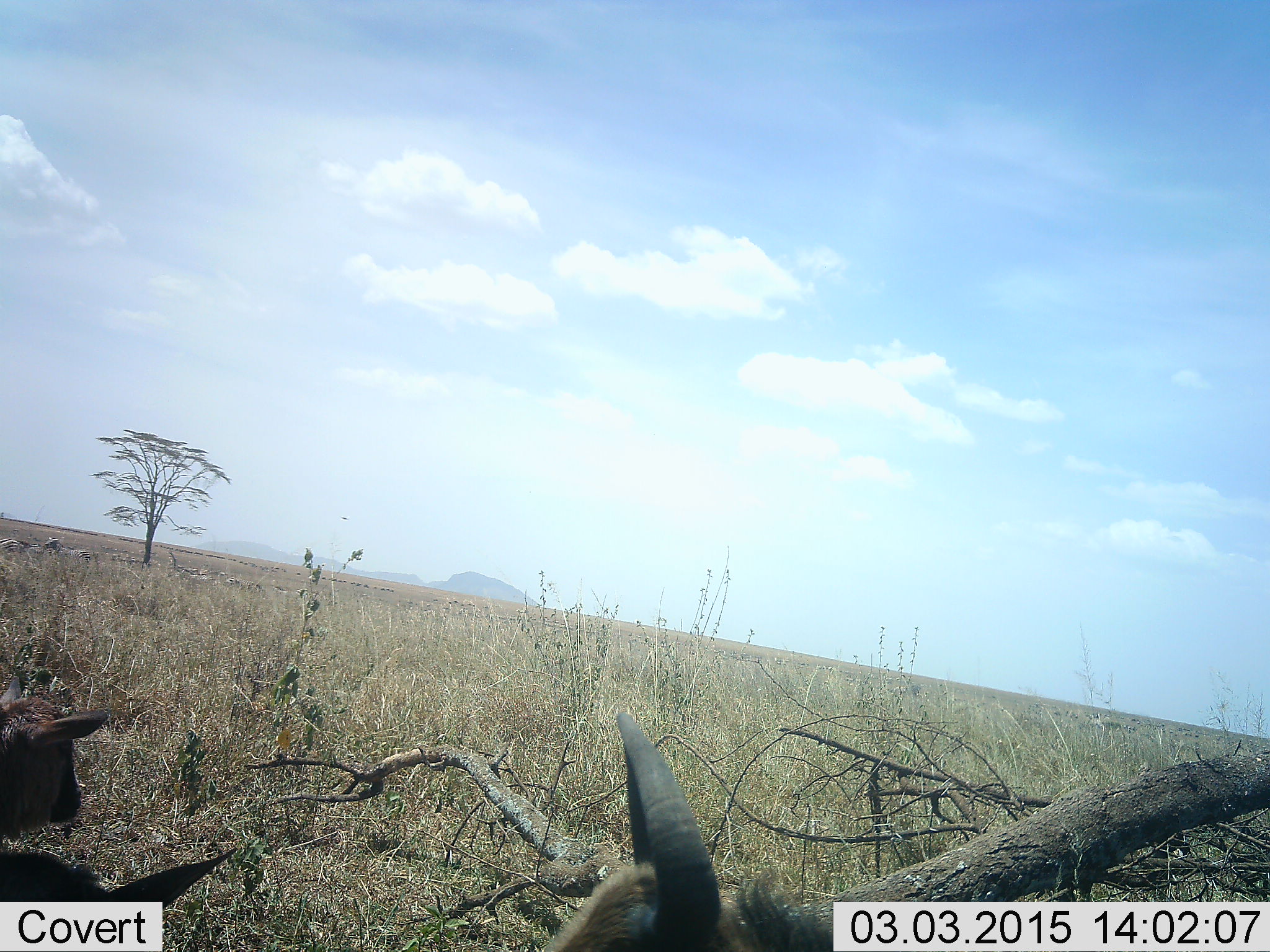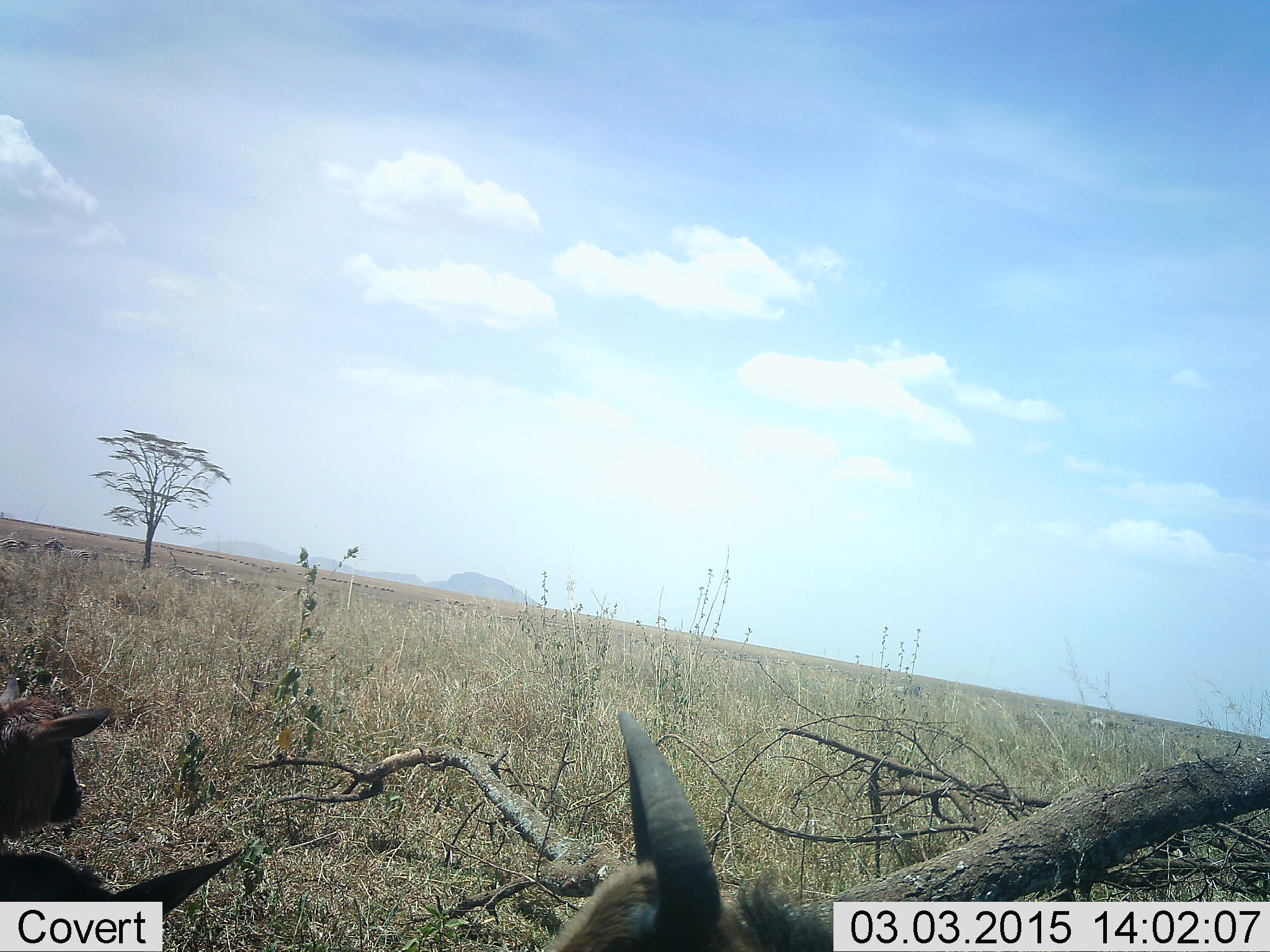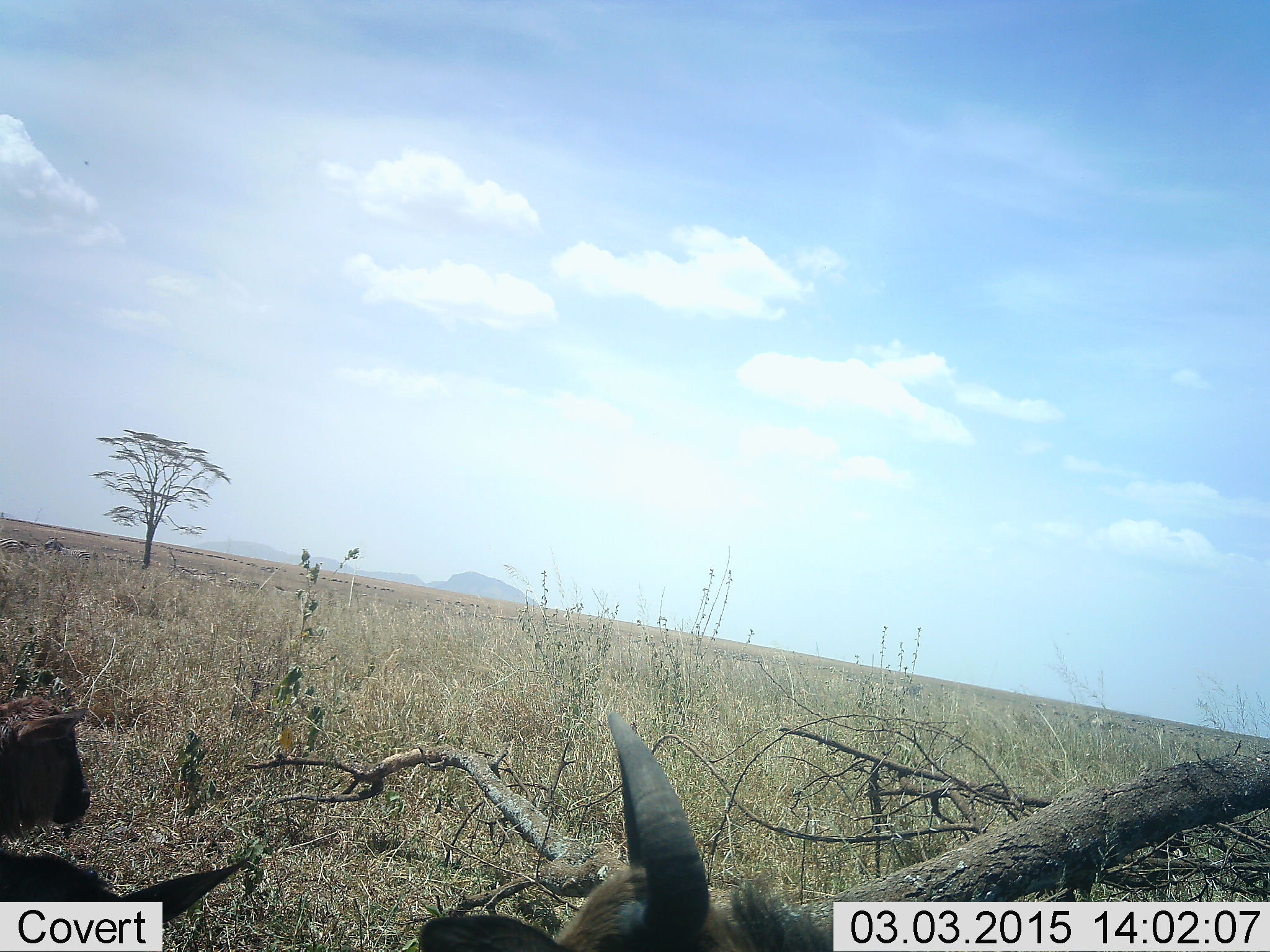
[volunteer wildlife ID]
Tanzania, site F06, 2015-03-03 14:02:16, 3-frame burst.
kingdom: Animalia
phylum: Chordata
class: Mammalia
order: Artiodactyla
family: Bovidae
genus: Connochaetes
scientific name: Connochaetes taurinus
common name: blue wildebeest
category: wildebeest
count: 3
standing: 20%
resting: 90%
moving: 0%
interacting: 0%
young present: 90%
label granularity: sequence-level